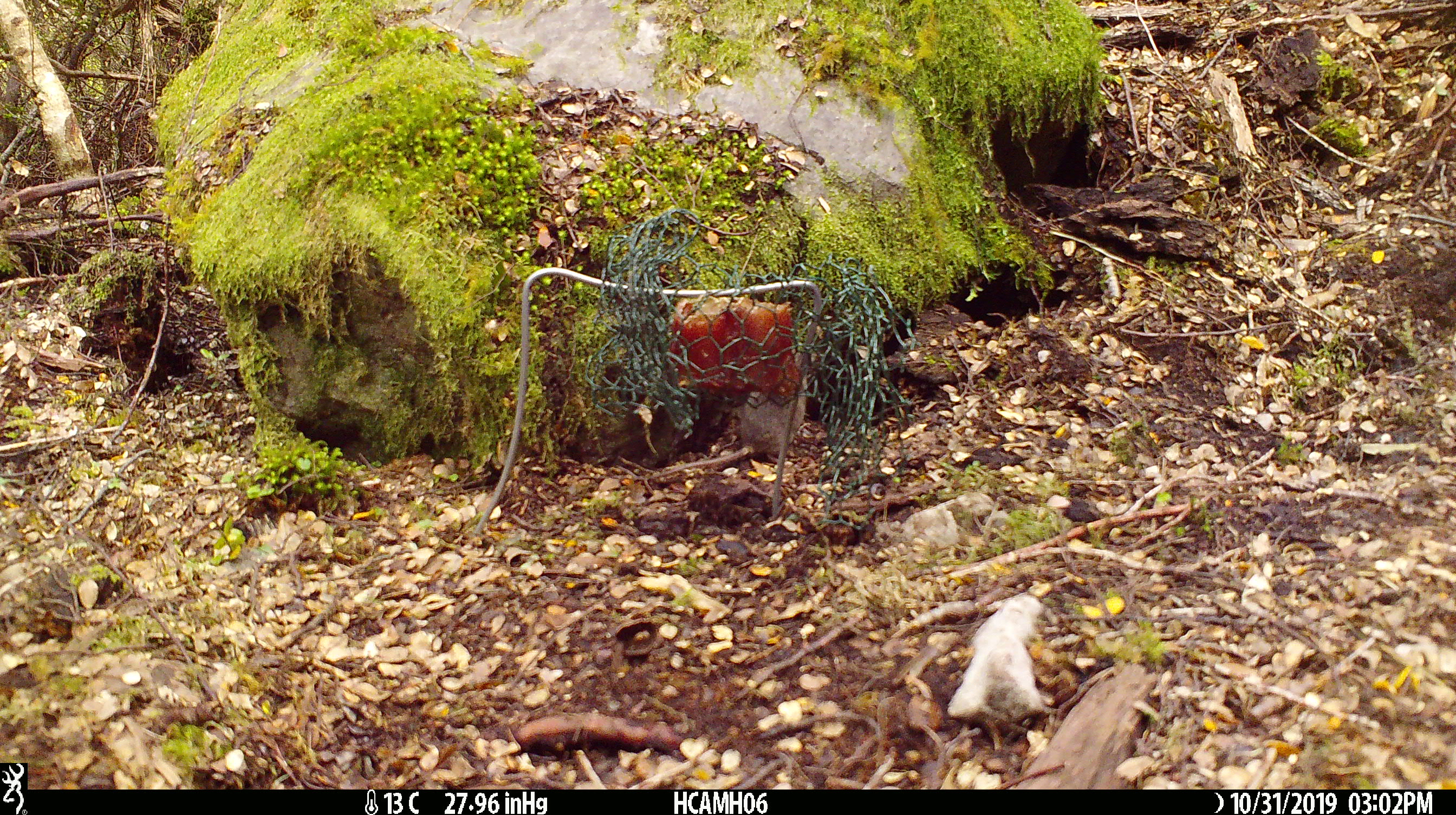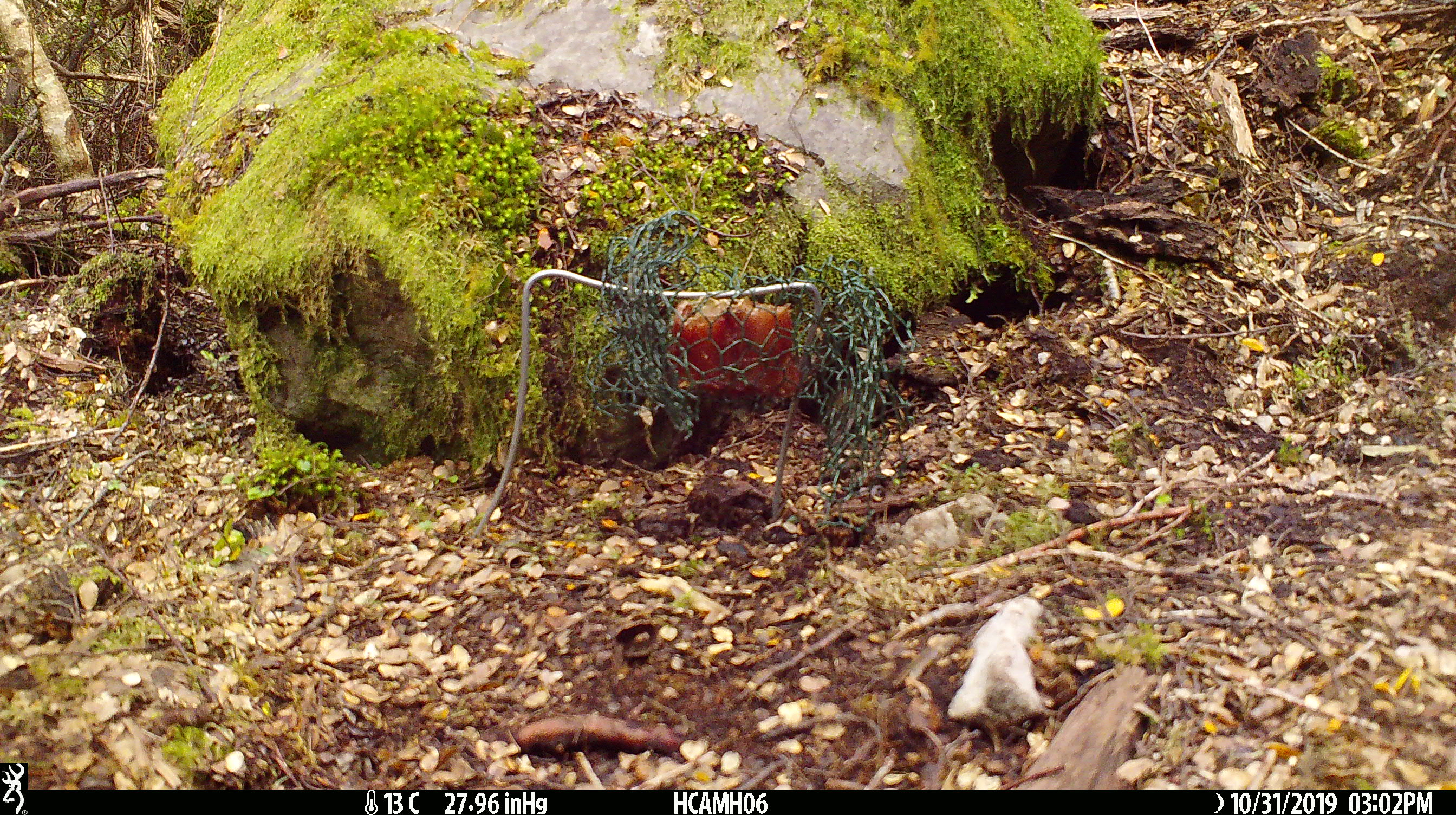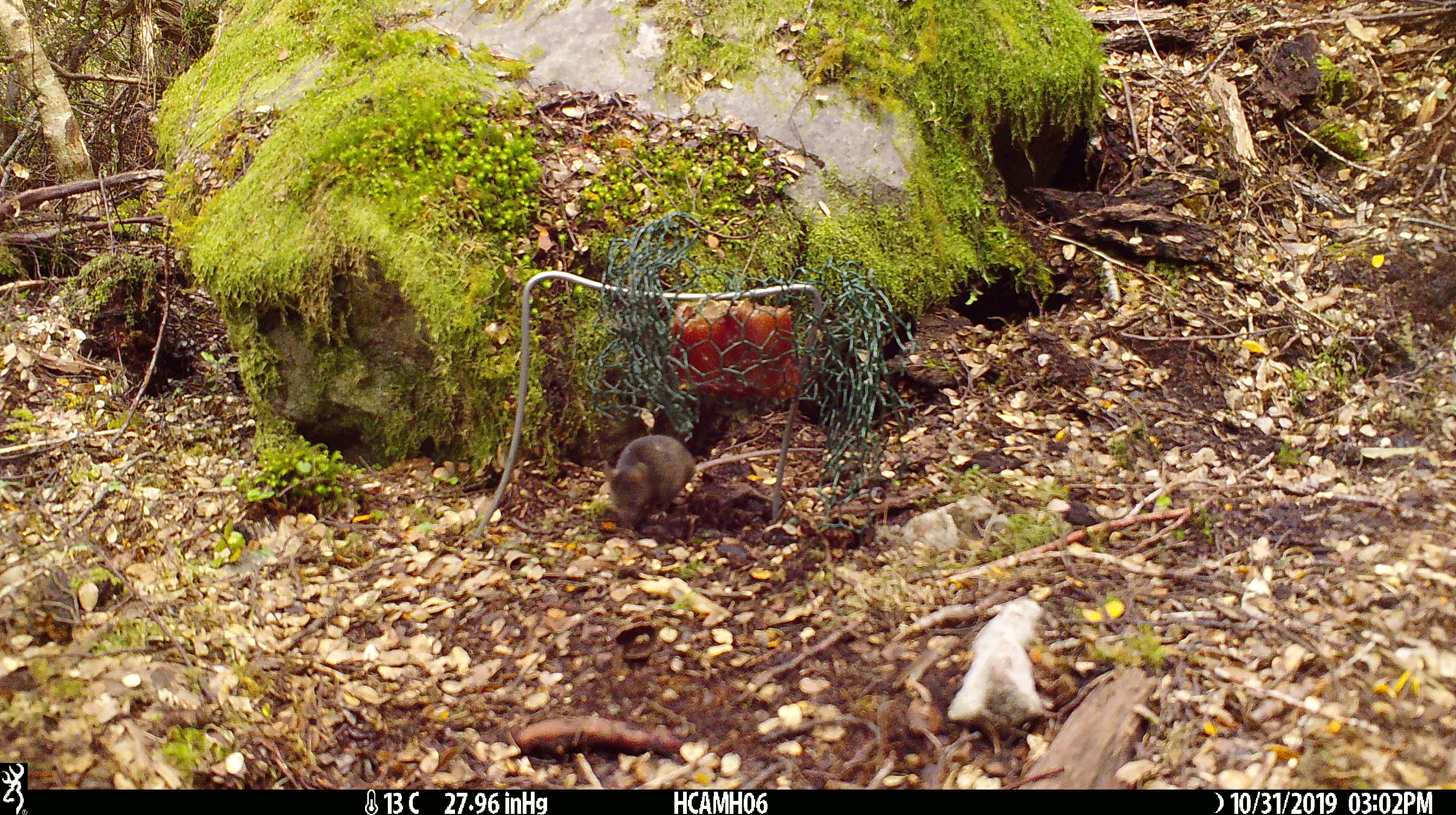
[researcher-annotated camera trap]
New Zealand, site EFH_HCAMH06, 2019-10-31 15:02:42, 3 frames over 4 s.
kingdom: Animalia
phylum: Chordata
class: Mammalia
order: Rodentia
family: Muridae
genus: Mus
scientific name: Mus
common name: mouse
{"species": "mouse (Mus)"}